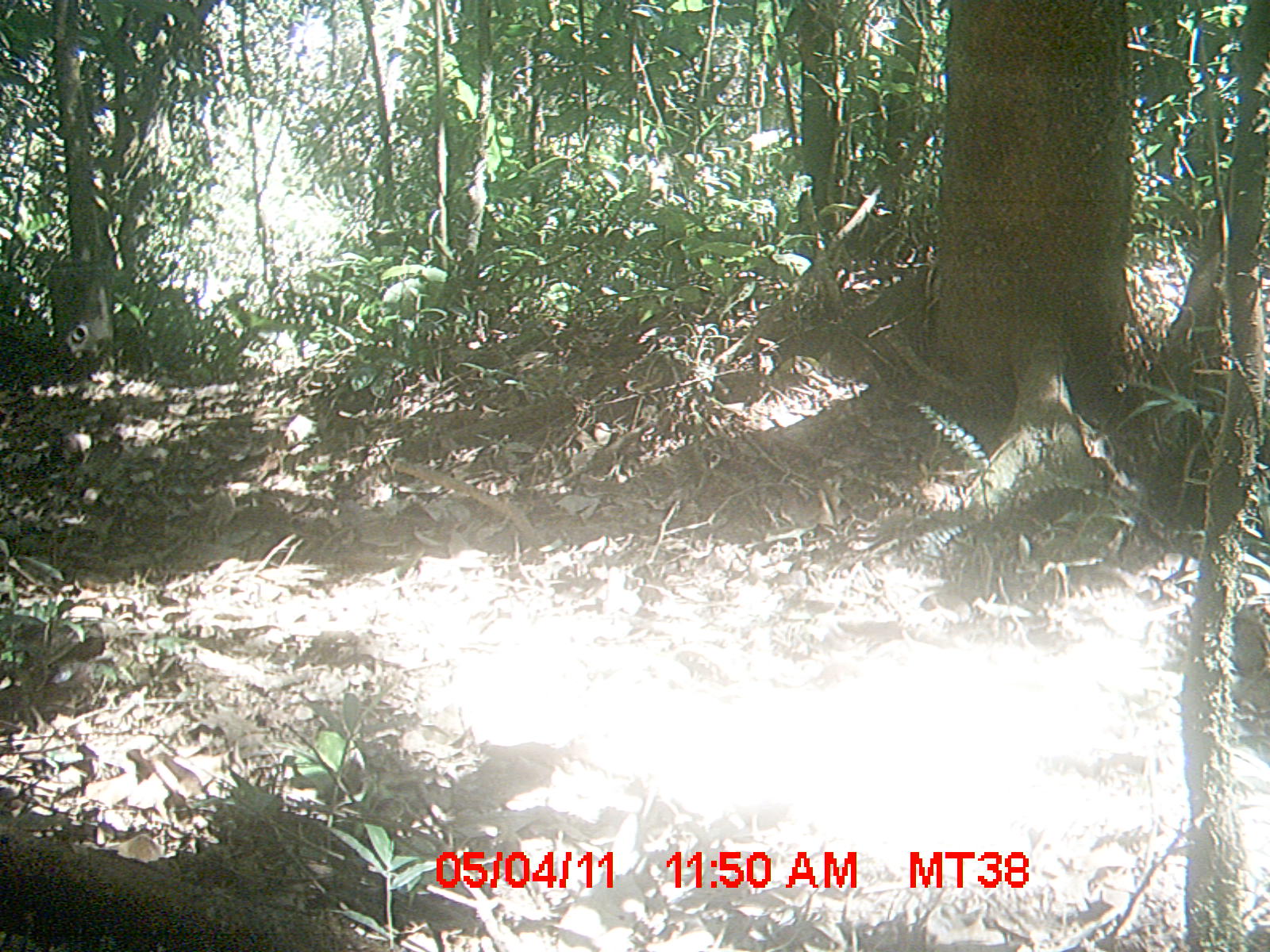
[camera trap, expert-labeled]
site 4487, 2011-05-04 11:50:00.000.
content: unidentified animal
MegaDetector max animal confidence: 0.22